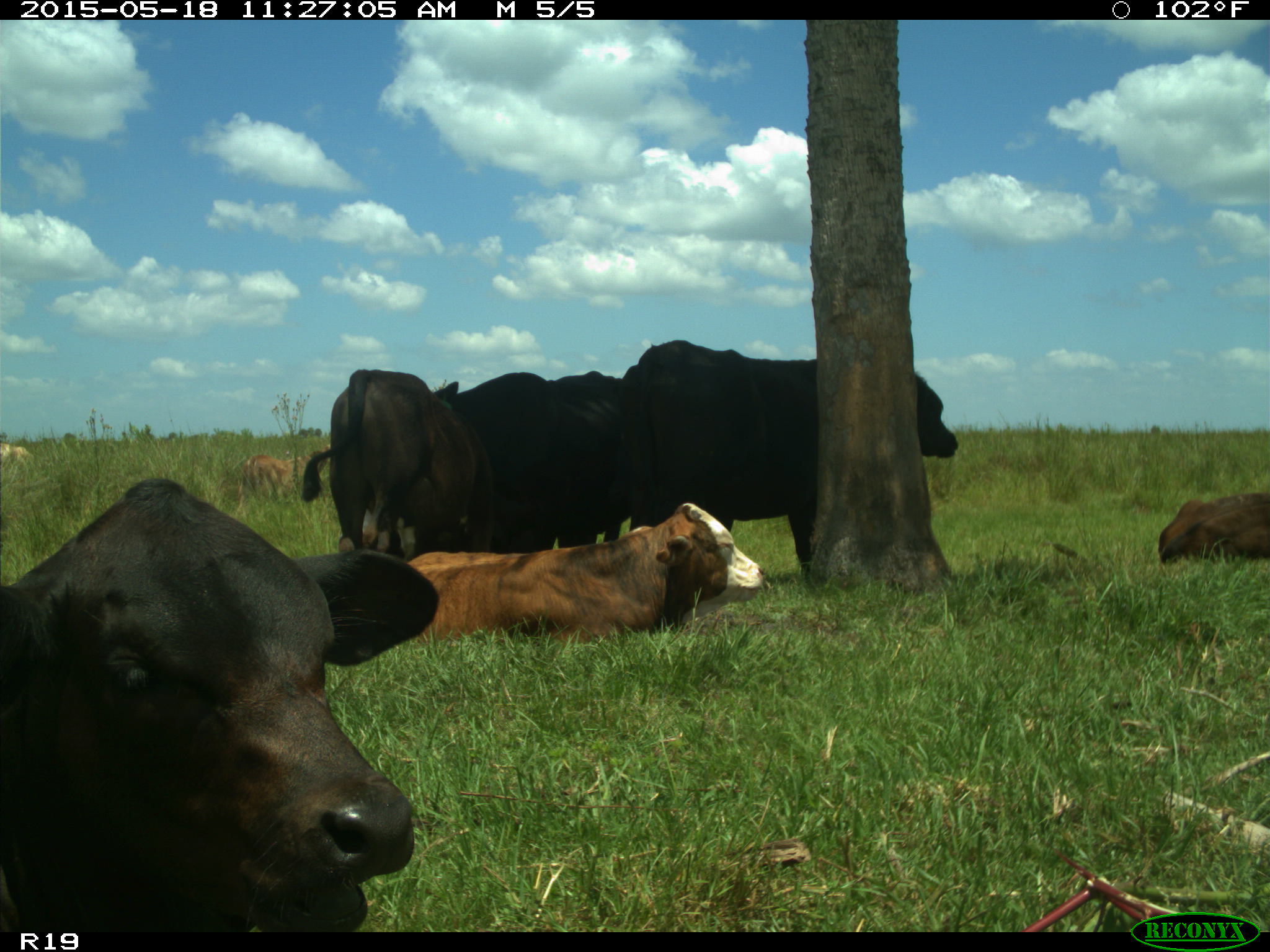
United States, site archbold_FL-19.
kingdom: Animalia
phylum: Chordata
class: Mammalia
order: Artiodactyla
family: Bovidae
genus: Bos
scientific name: Bos taurus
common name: domestic cow